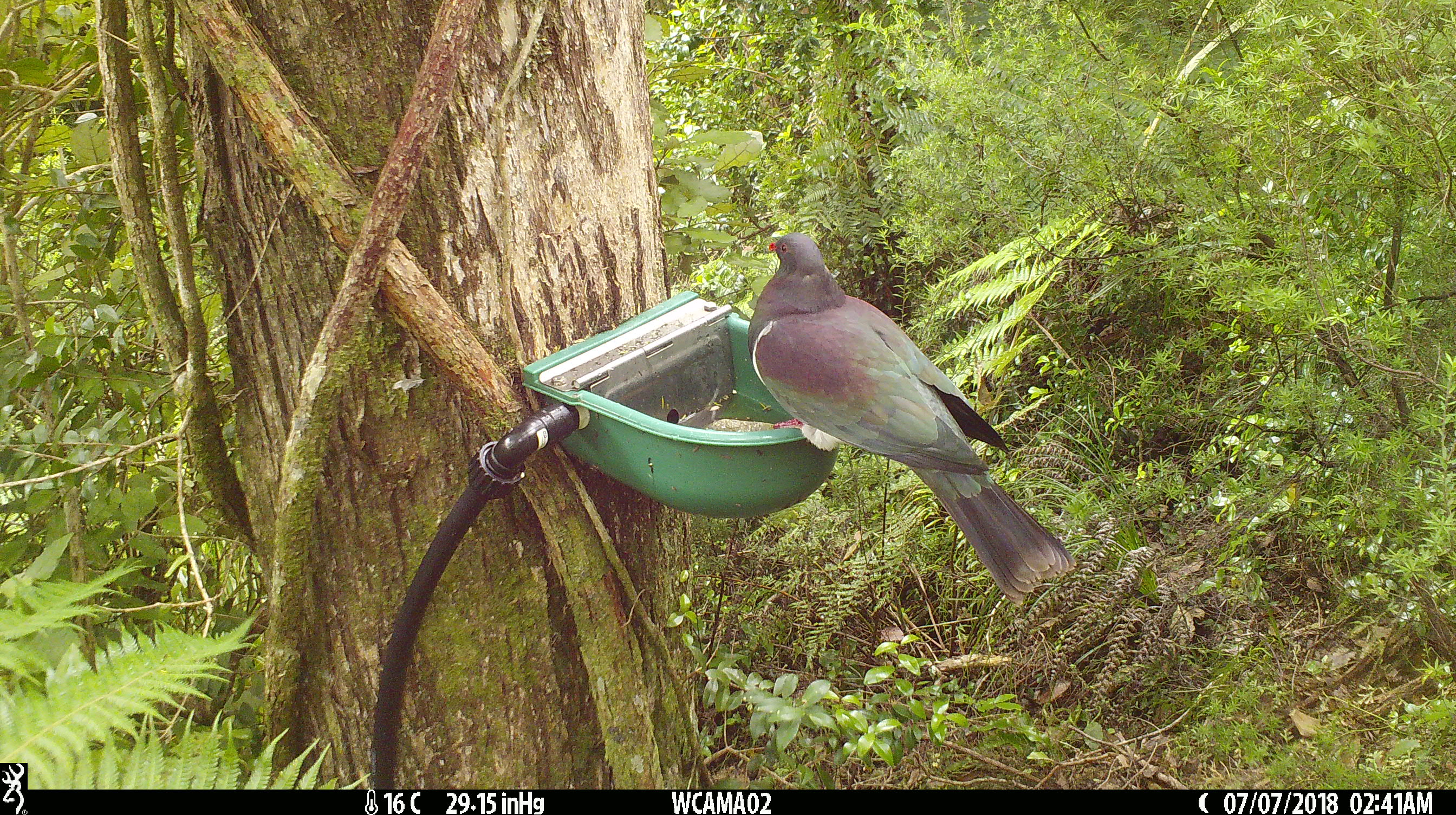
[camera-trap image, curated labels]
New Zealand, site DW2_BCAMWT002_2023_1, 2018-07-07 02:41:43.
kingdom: Animalia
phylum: Chordata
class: Aves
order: Columbiformes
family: Columbidae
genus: Hemiphaga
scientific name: Hemiphaga novaeseelandiae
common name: new zealand pigeon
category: kereru